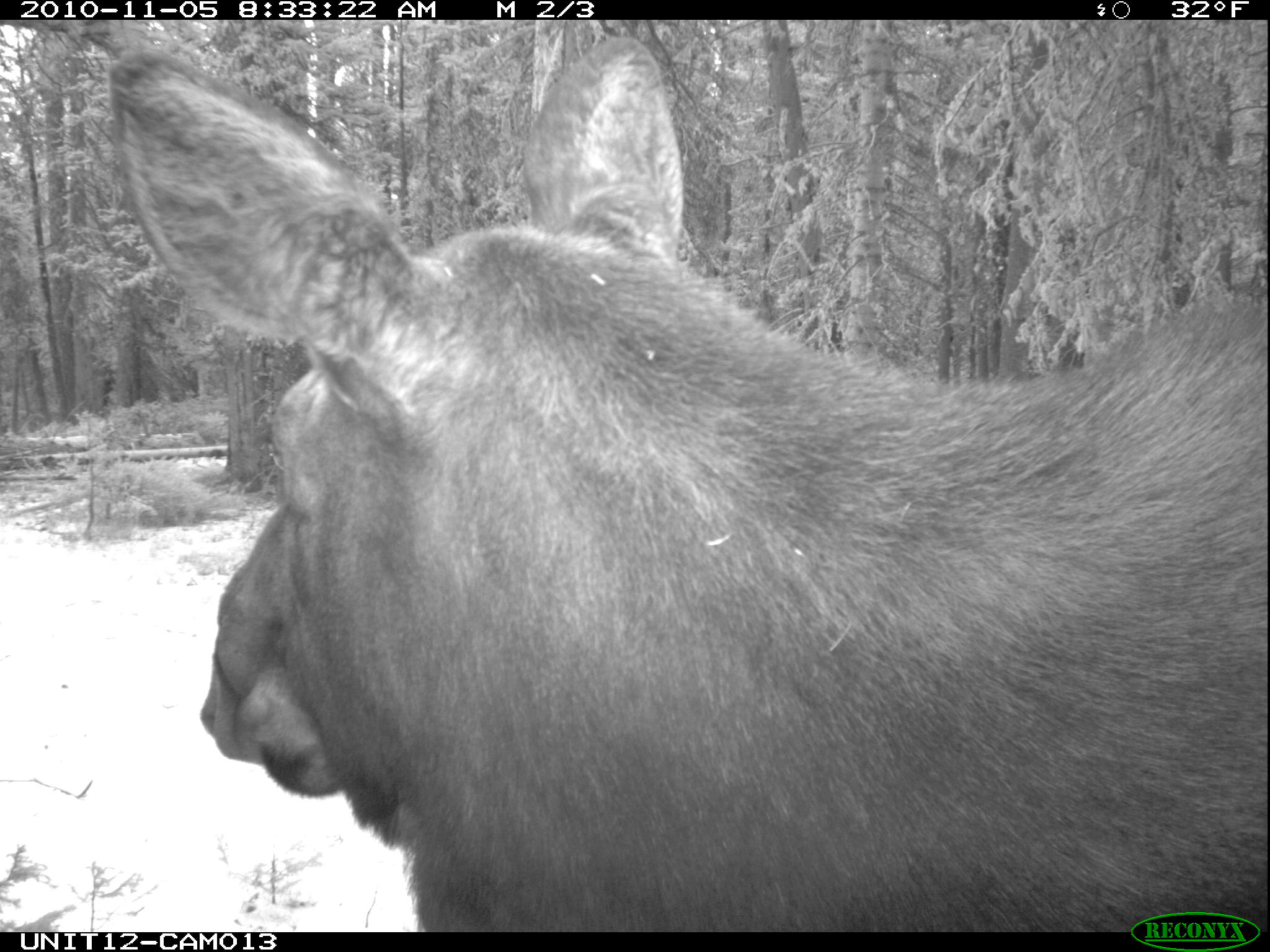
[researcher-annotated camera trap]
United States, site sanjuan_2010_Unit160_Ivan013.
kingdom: Animalia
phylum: Chordata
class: Mammalia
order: Artiodactyla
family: Cervidae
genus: Alces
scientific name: Alces alces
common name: moose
Alces alces (moose).